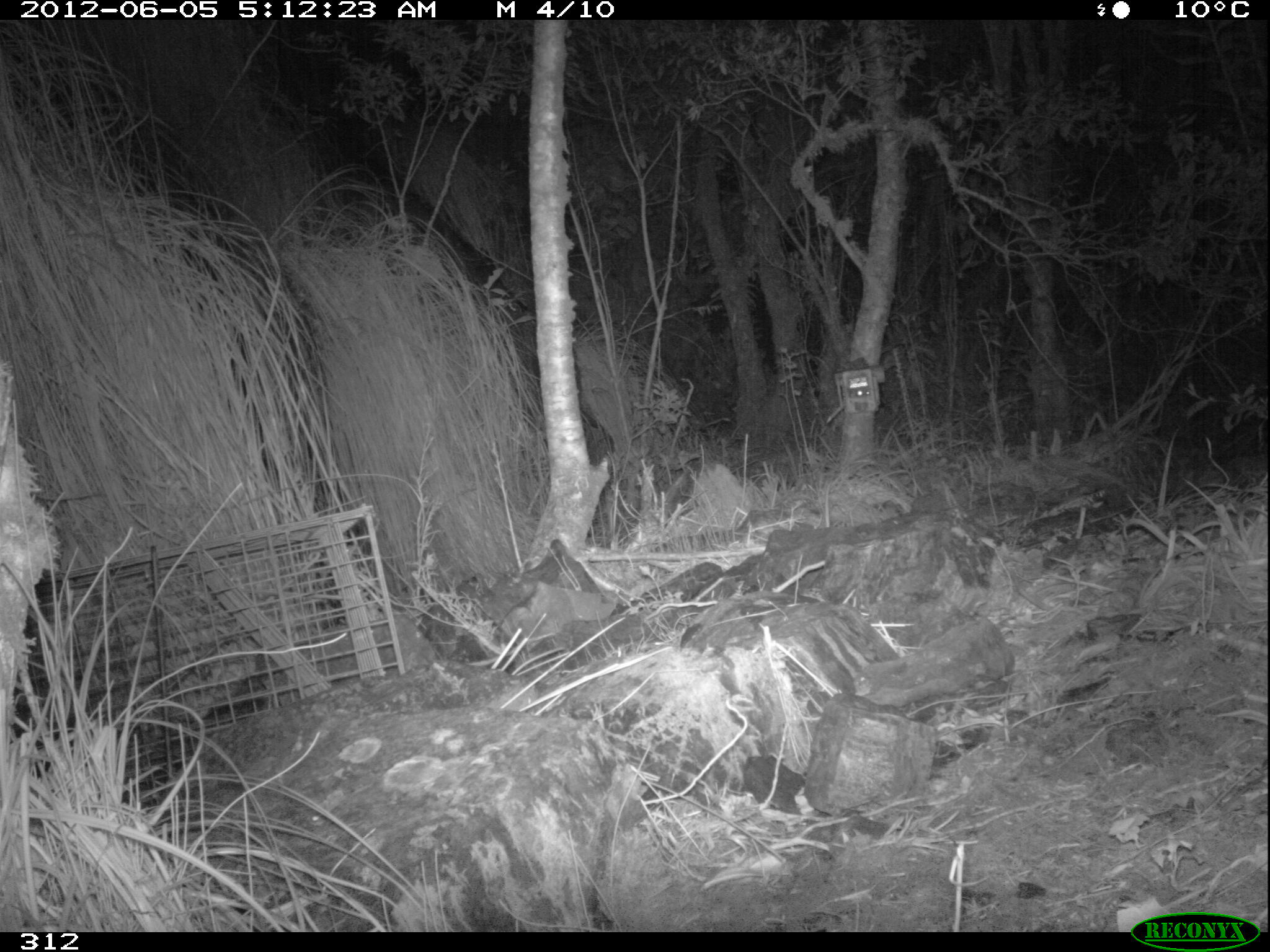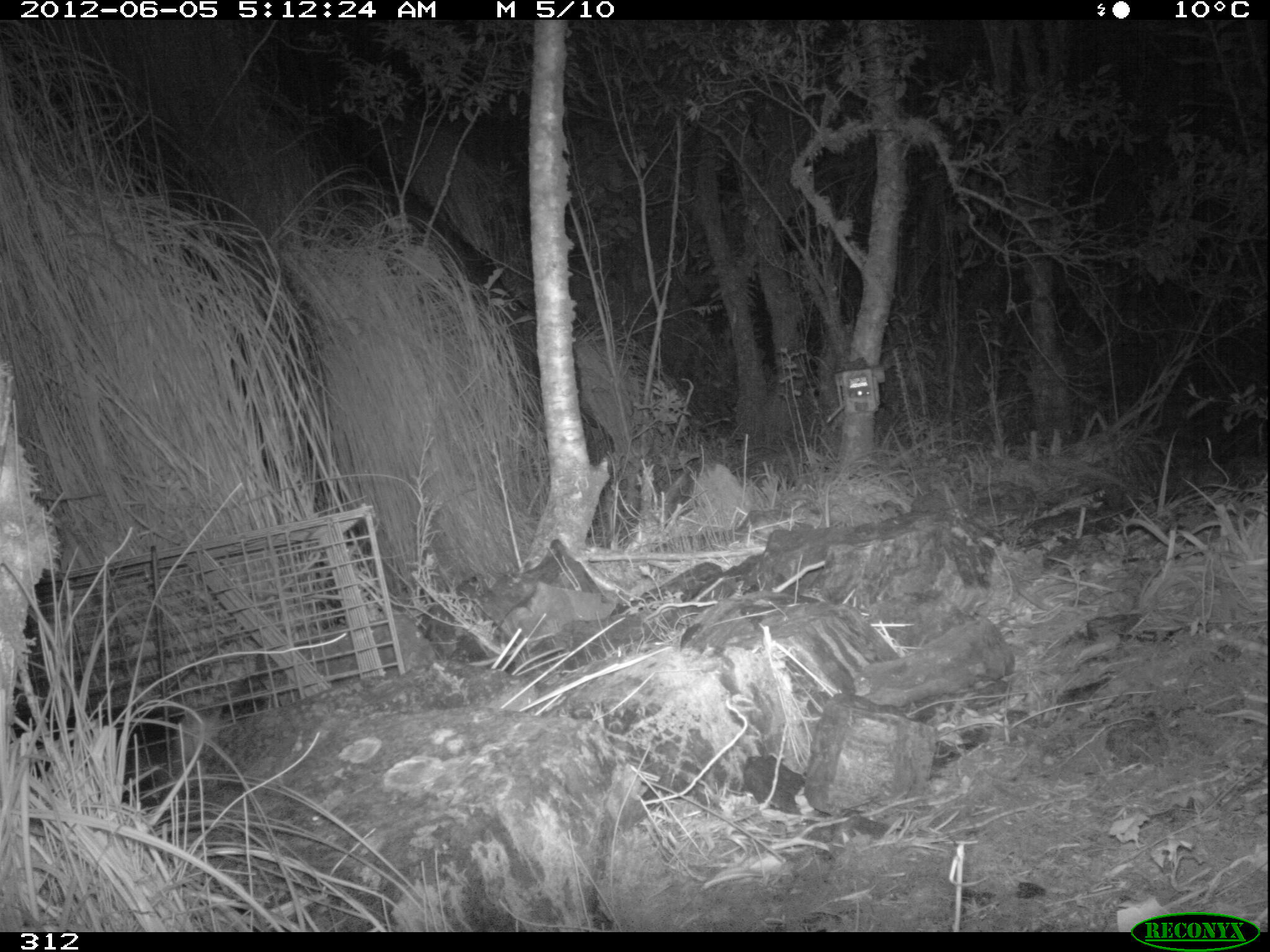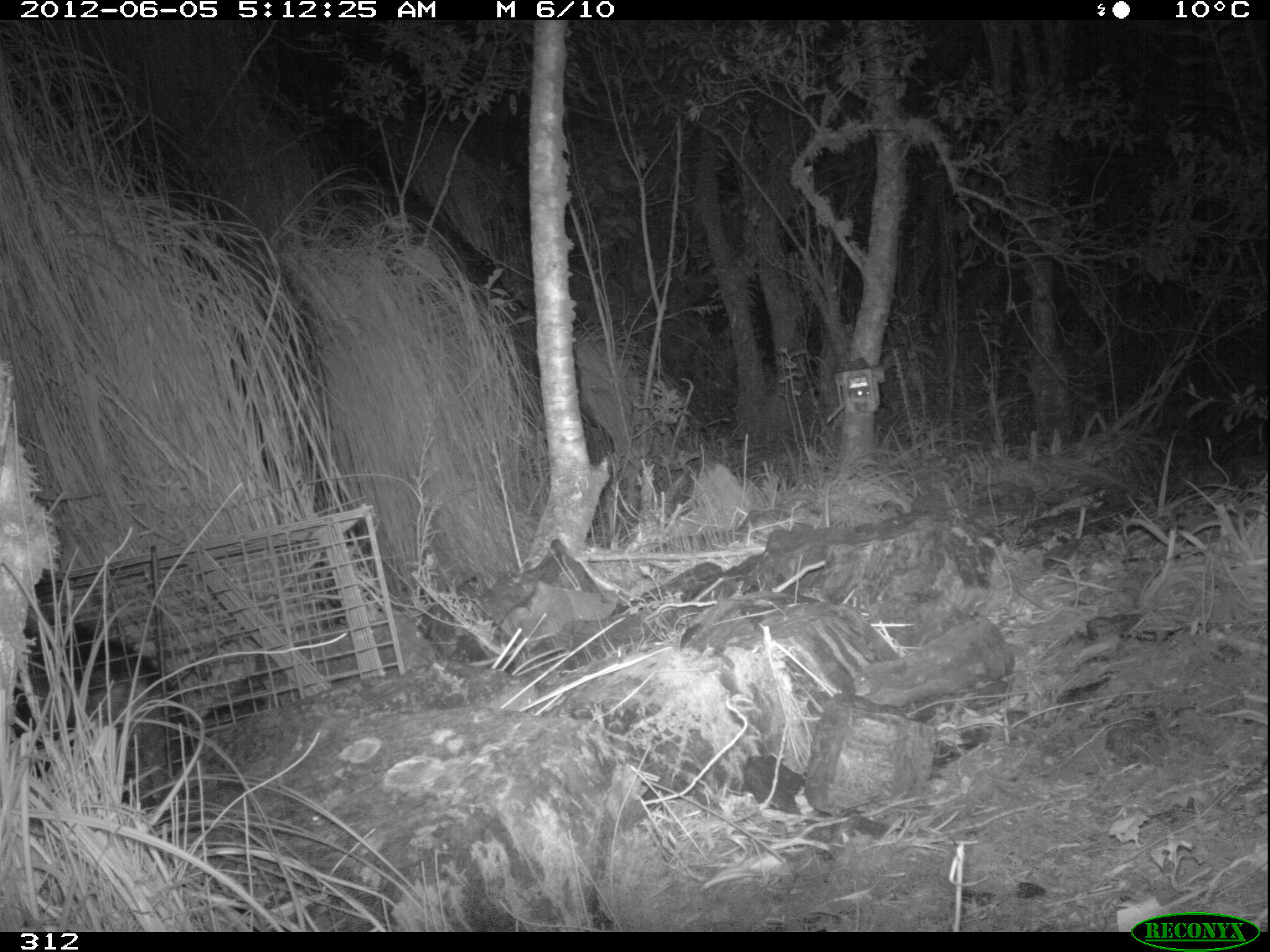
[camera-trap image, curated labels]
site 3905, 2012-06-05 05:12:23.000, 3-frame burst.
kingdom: Animalia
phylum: Chordata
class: Mammalia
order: Didelphimorphia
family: Didelphidae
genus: Didelphis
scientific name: Didelphis pernigra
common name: andean white-eared opossum